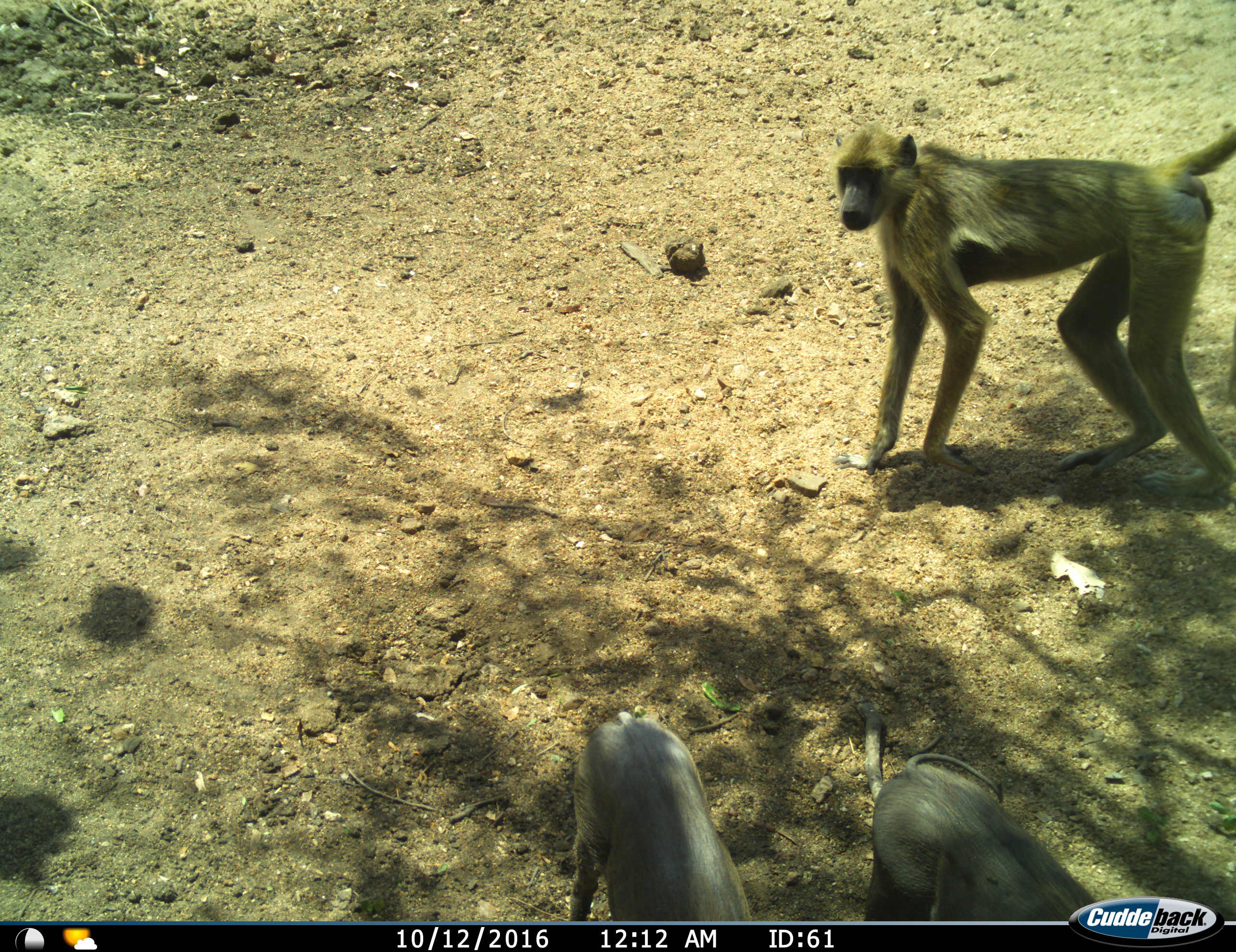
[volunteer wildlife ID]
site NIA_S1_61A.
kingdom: Animalia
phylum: Chordata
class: Mammalia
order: Primates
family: Cercopithecidae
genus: Papio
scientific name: Papio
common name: baboon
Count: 1.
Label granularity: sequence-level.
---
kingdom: Animalia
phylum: Chordata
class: Mammalia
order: Artiodactyla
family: Suidae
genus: Phacochoerus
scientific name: Phacochoerus africanus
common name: warthog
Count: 2.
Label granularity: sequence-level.